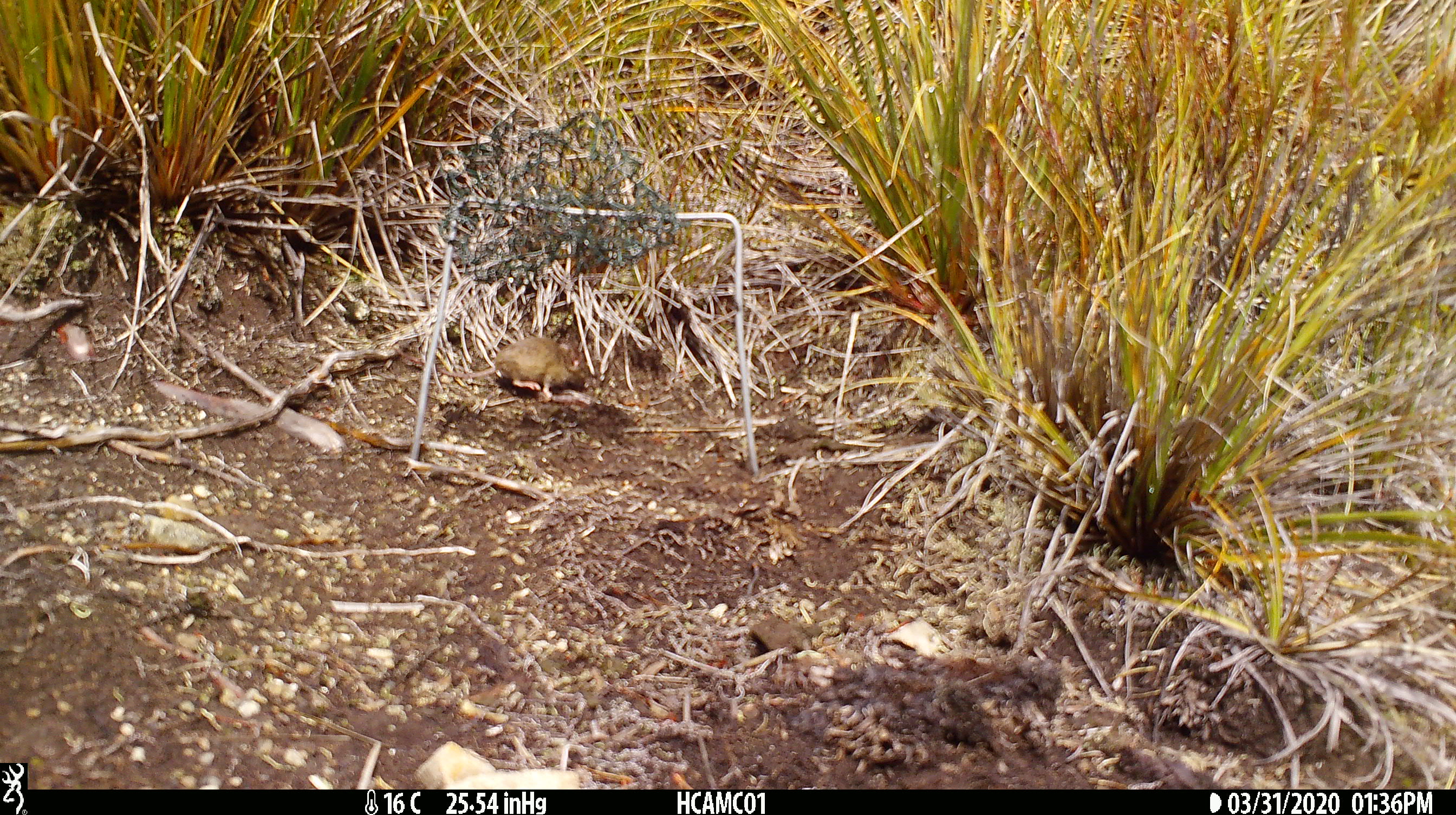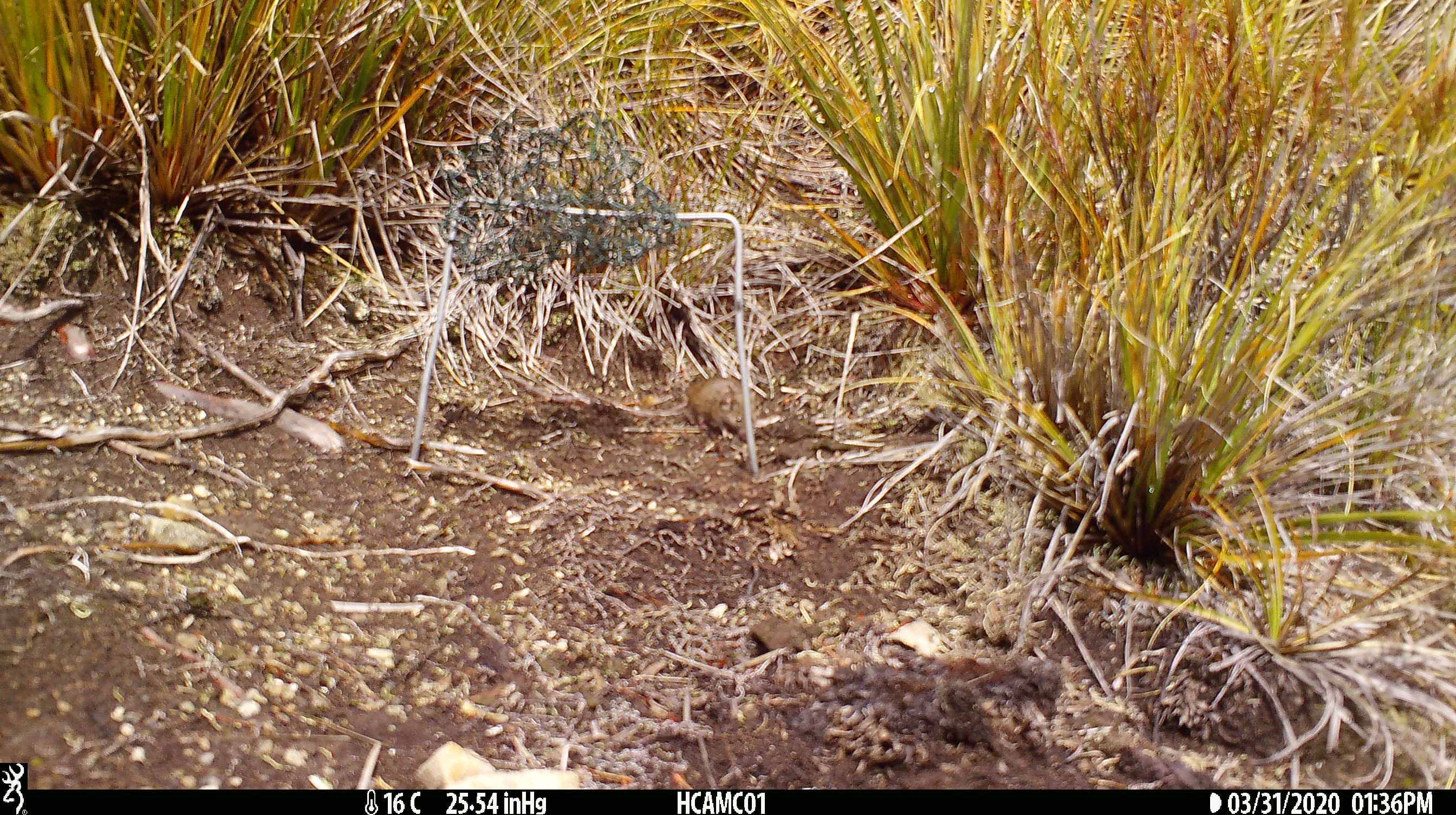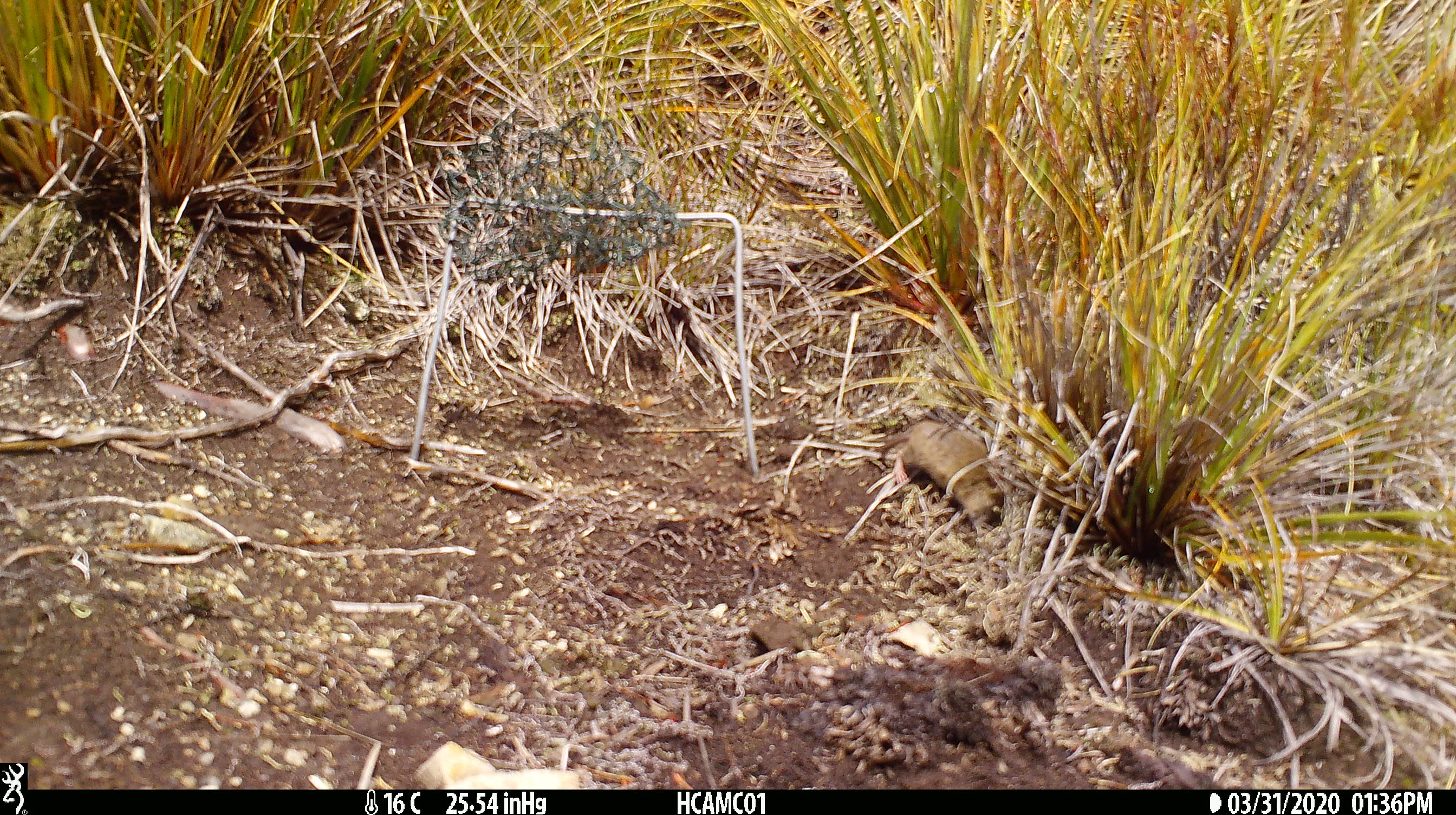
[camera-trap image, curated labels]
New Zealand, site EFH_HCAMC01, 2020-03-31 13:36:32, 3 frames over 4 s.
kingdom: Animalia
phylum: Chordata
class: Mammalia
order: Rodentia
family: Muridae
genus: Mus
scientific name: Mus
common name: mouse